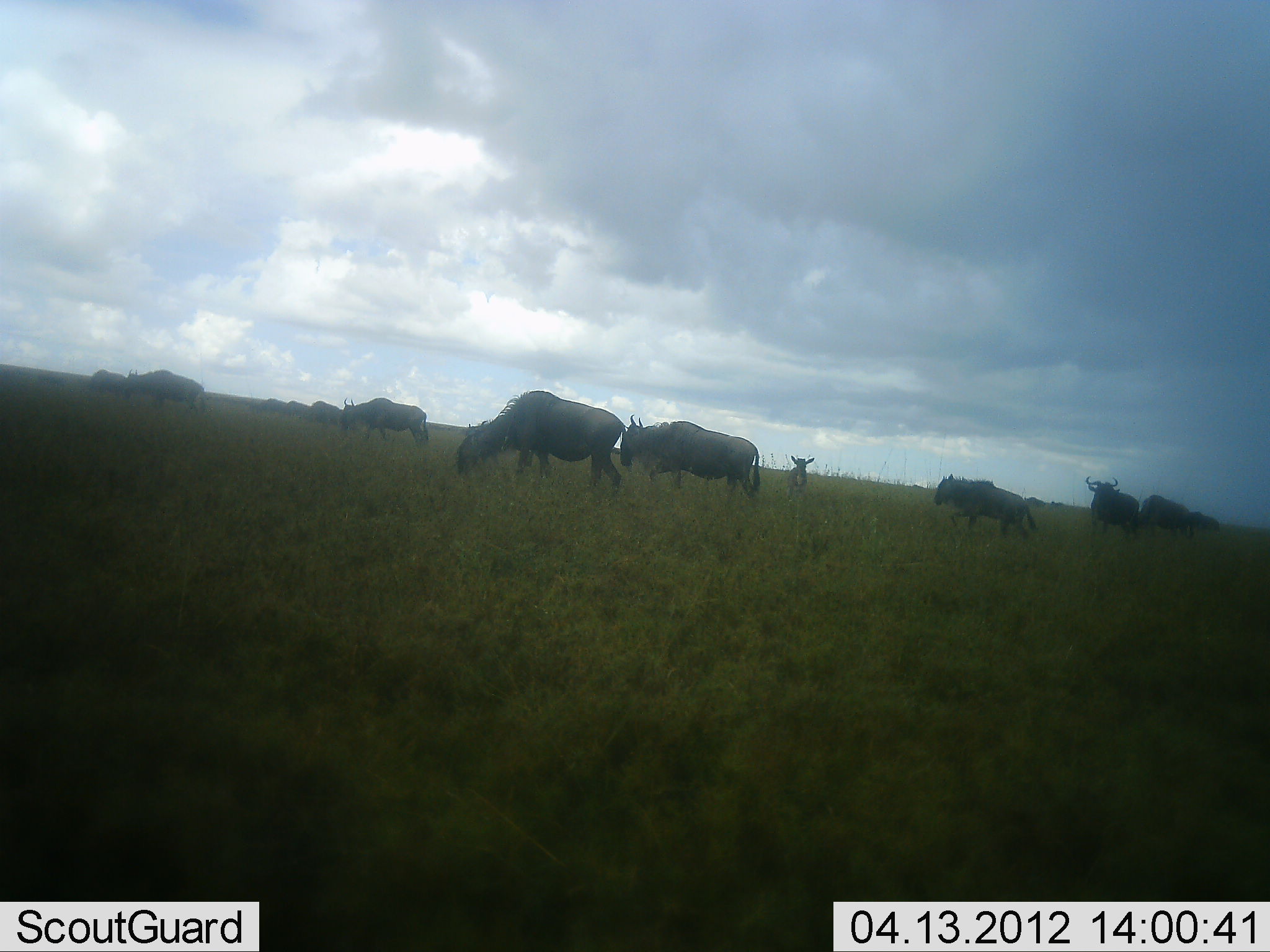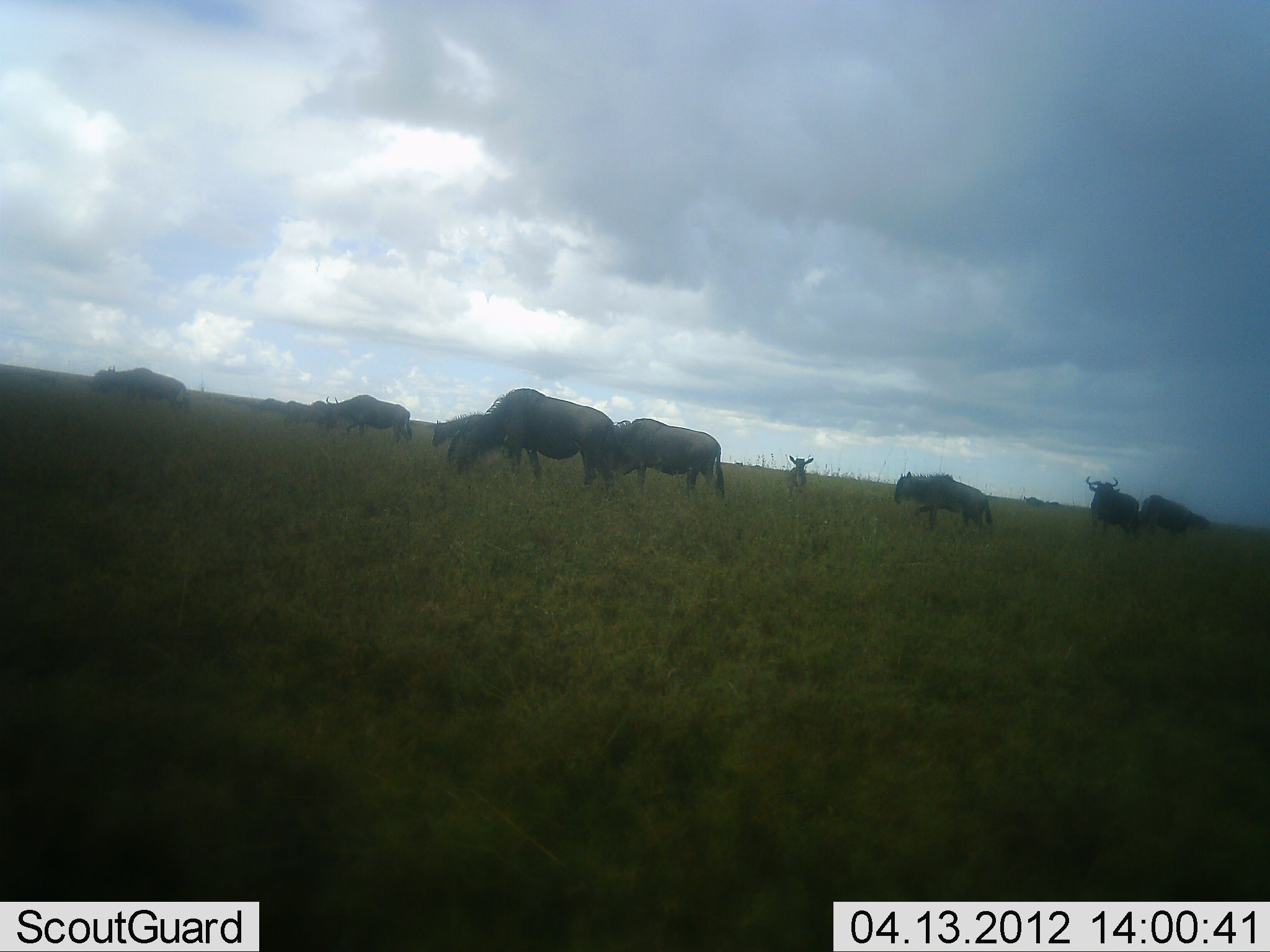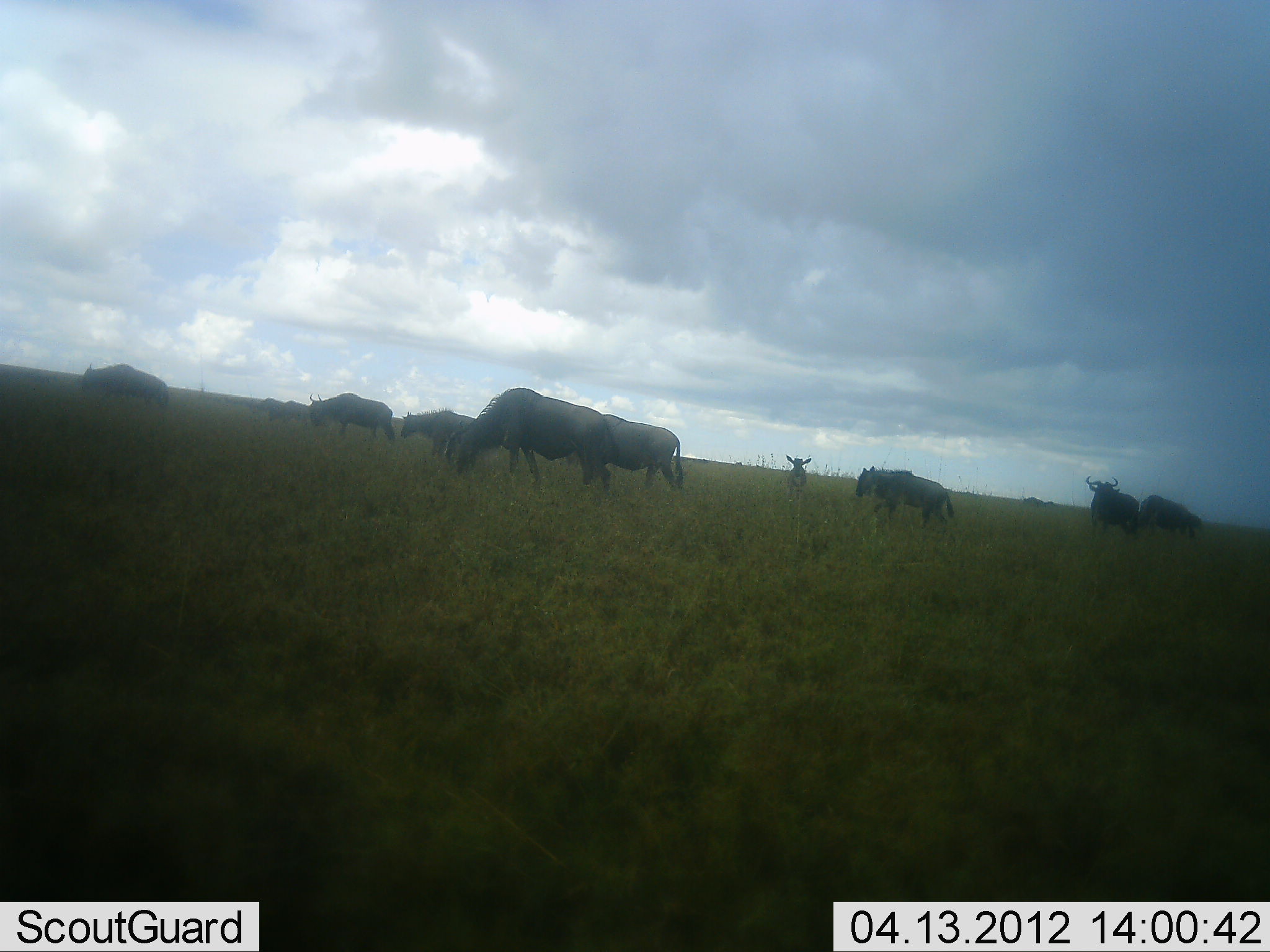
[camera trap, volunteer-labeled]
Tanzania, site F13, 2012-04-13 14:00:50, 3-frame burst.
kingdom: Animalia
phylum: Chordata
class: Mammalia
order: Artiodactyla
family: Bovidae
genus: Connochaetes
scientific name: Connochaetes taurinus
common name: blue wildebeest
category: wildebeest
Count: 11-50.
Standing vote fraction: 33%.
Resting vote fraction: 0%.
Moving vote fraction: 67%.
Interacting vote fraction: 0%.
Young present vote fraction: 17%.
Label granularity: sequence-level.